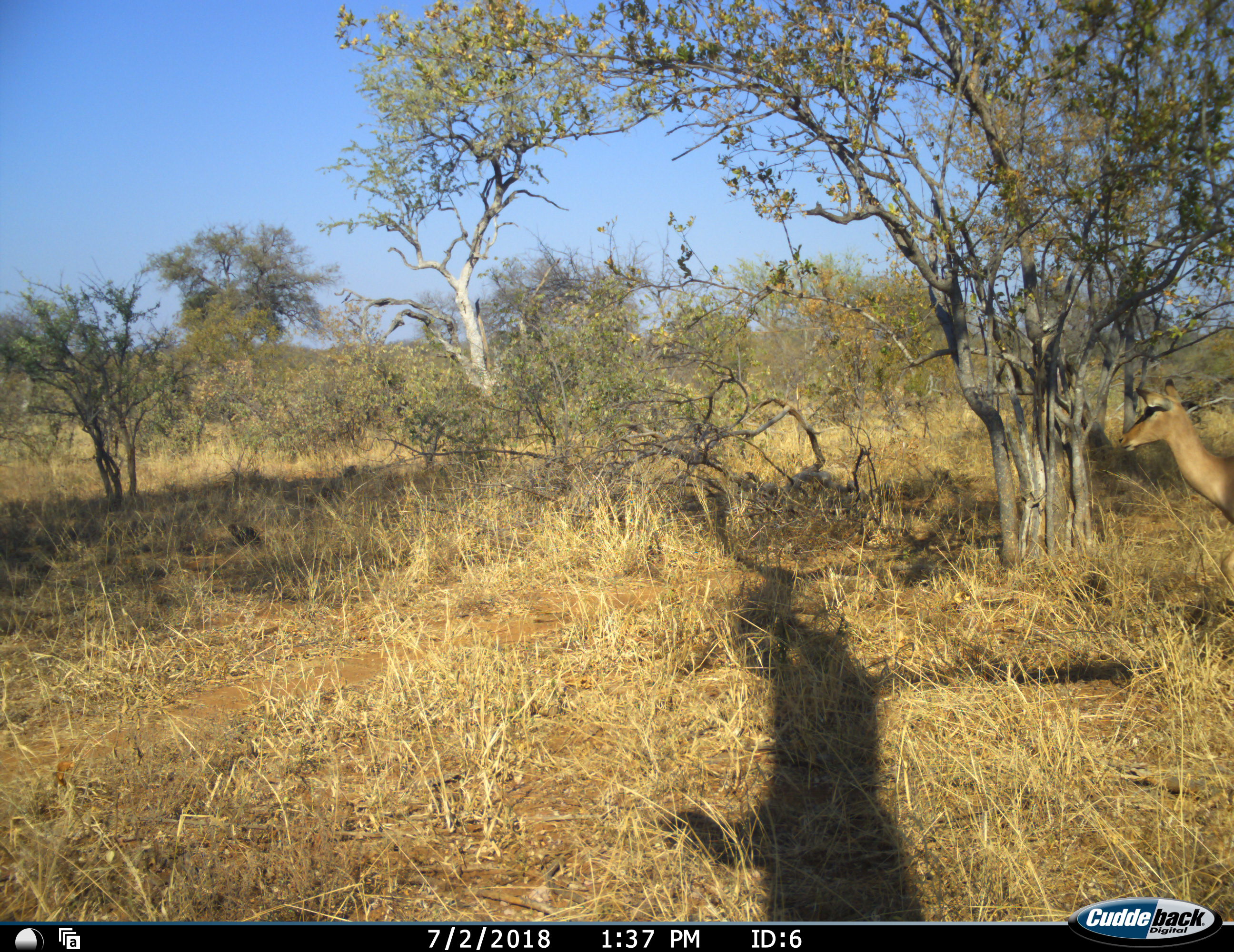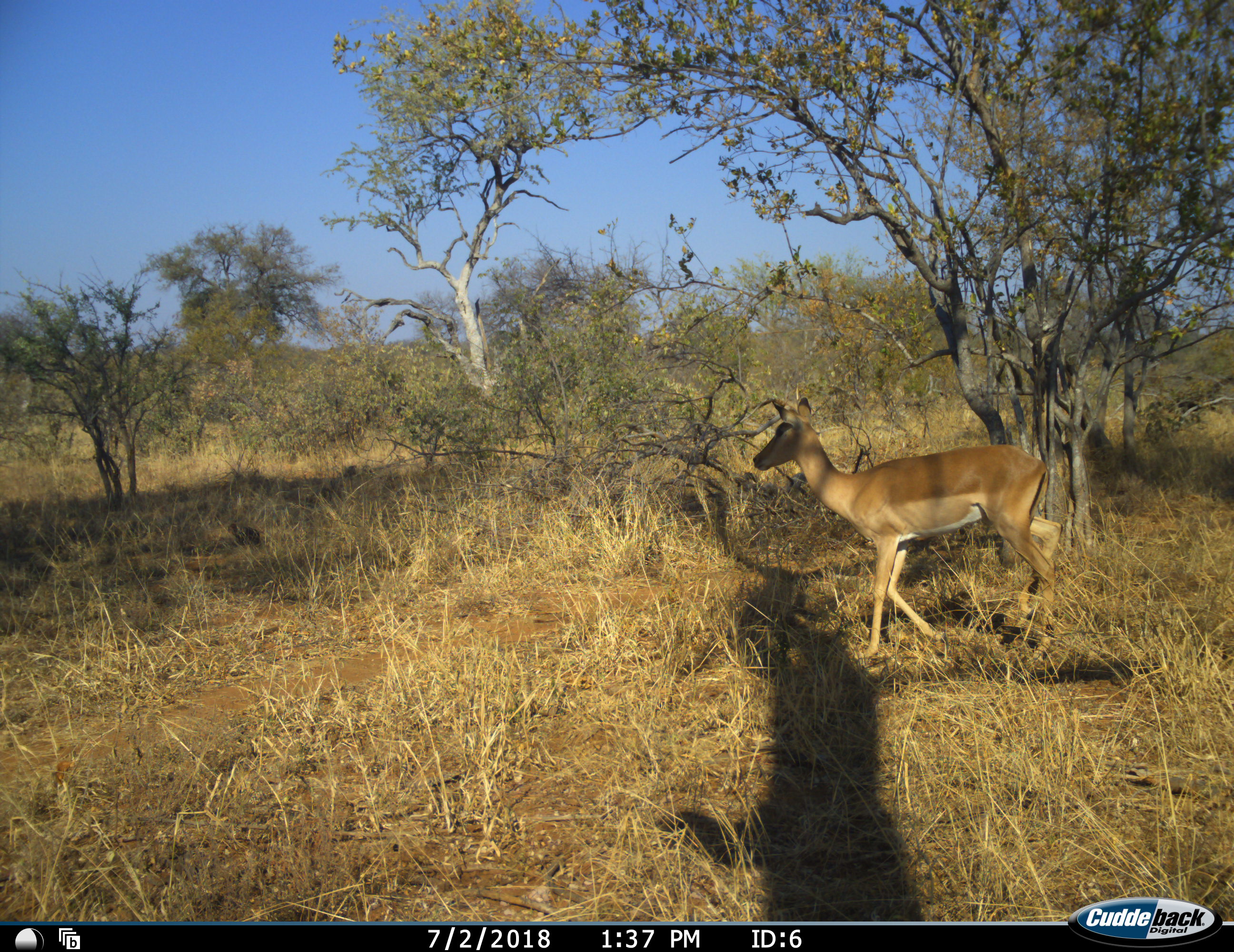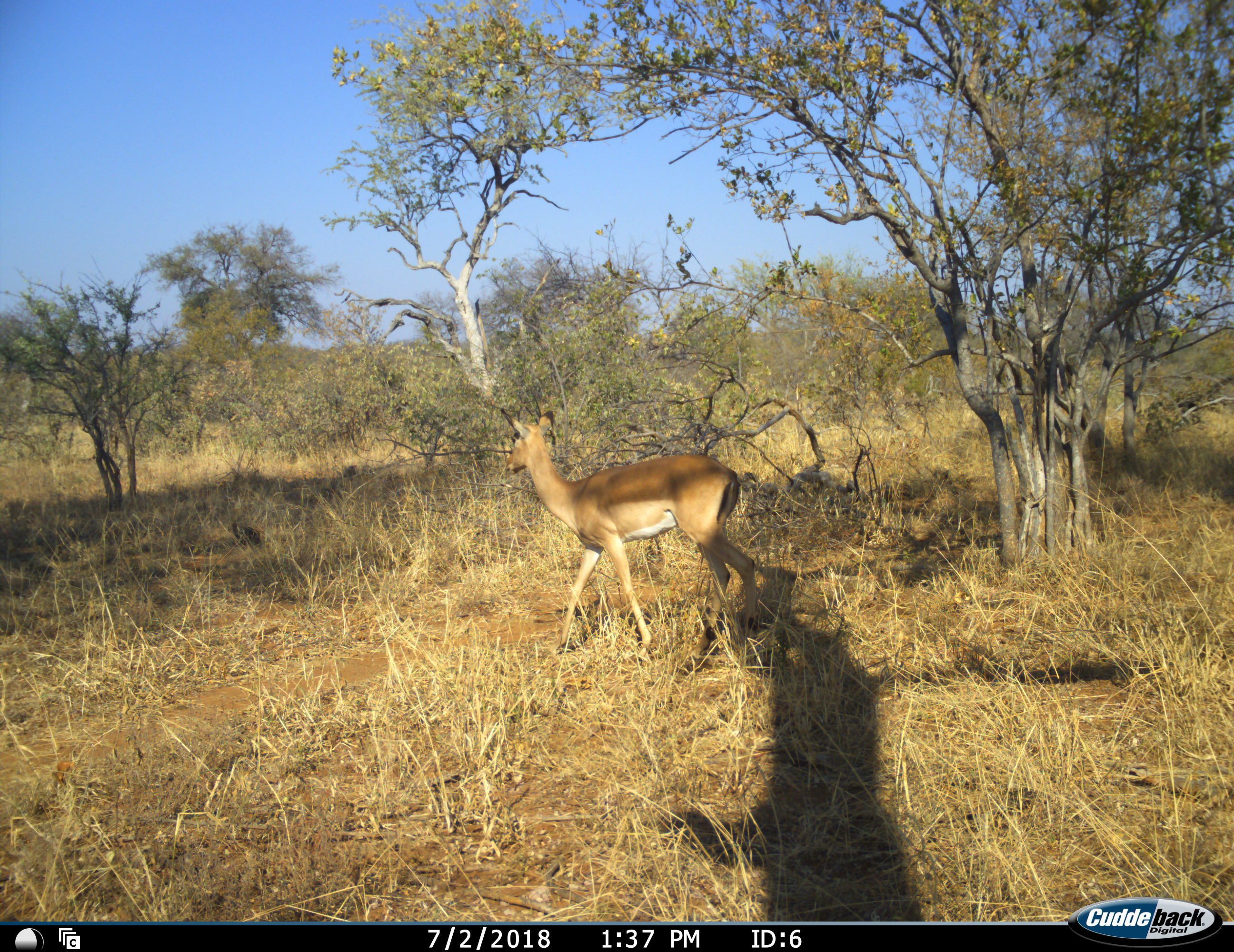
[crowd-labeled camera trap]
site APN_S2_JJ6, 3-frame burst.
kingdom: Animalia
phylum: Chordata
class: Mammalia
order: Artiodactyla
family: Bovidae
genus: Aepyceros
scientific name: Aepyceros melampus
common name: impala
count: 1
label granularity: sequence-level